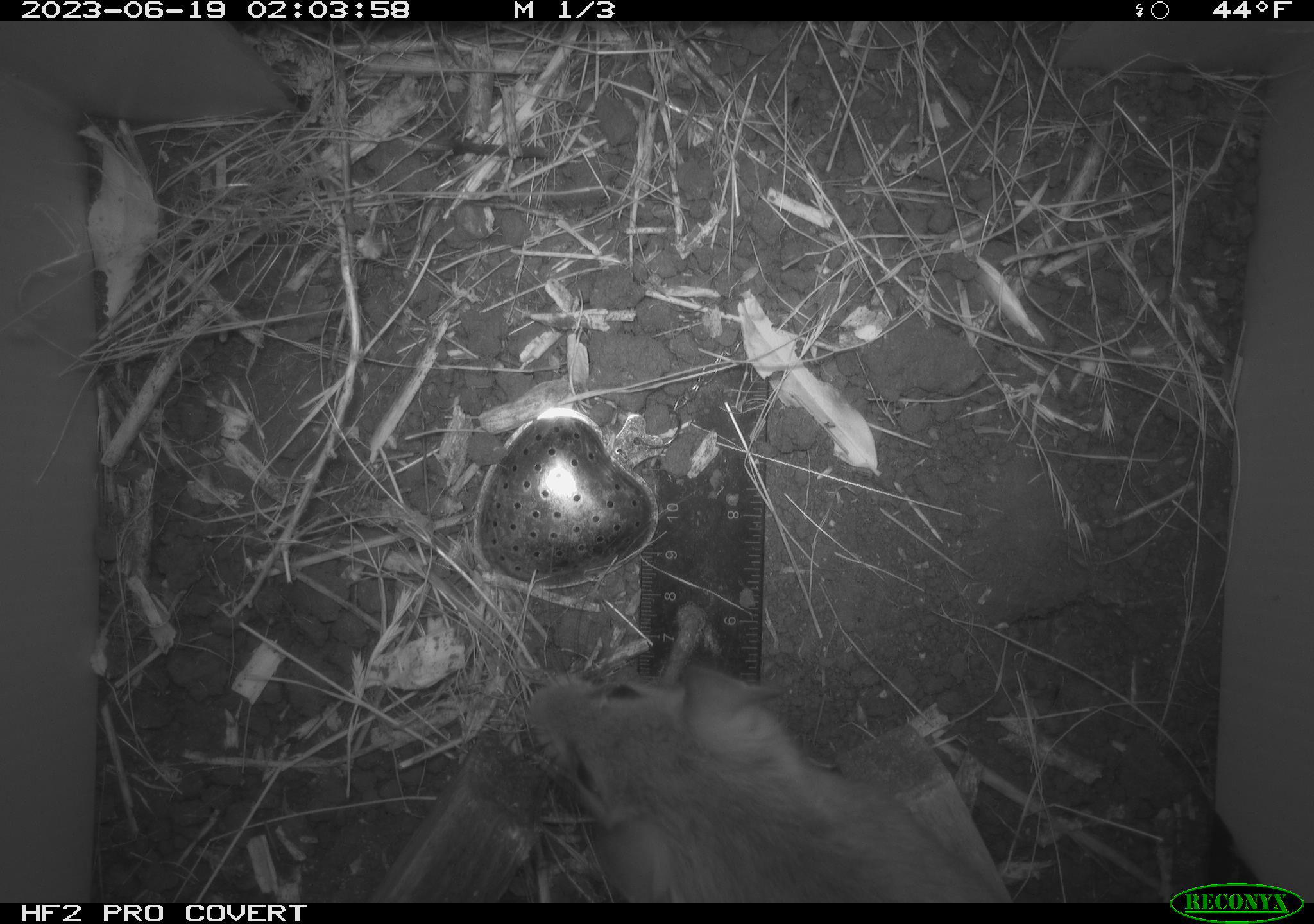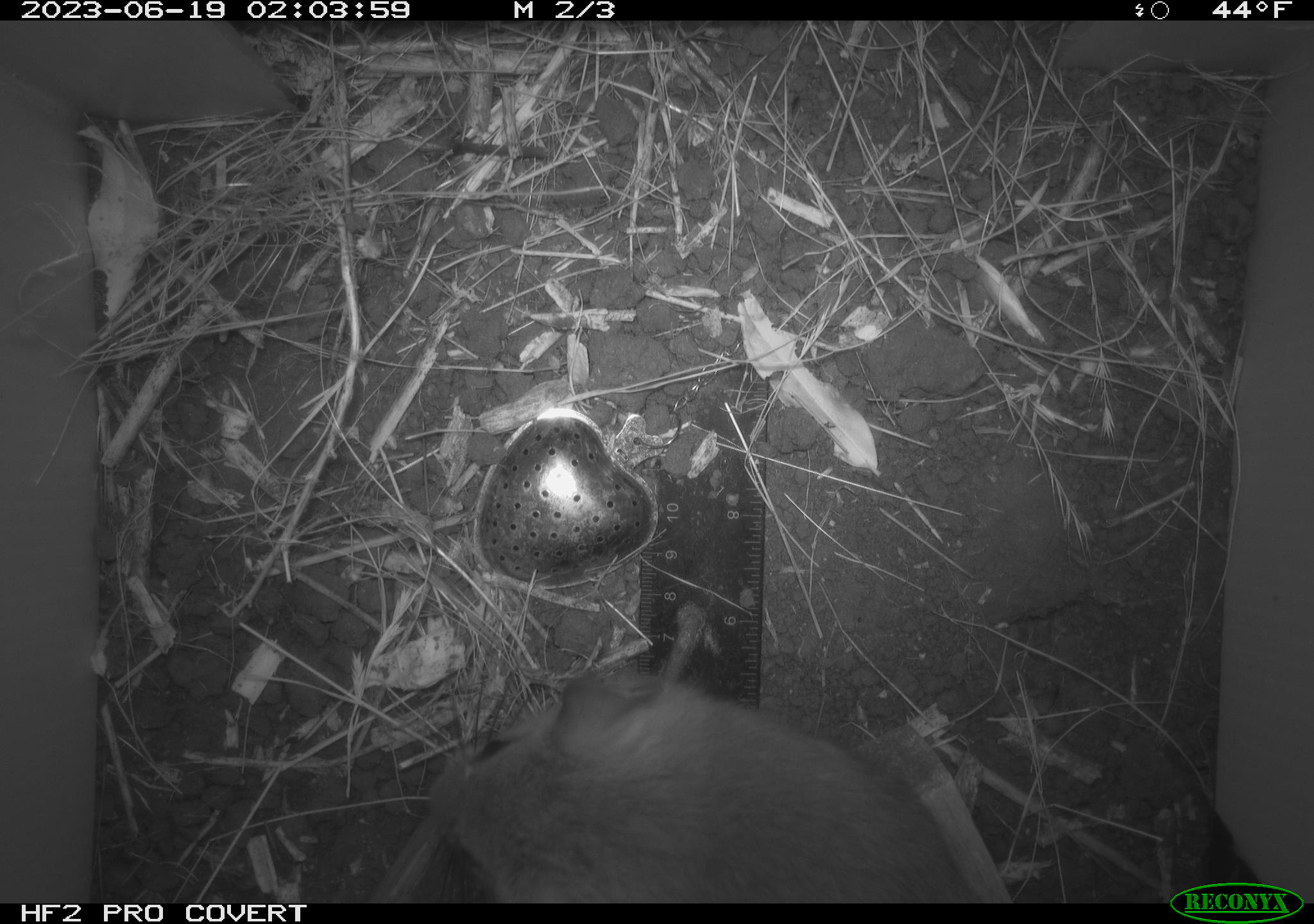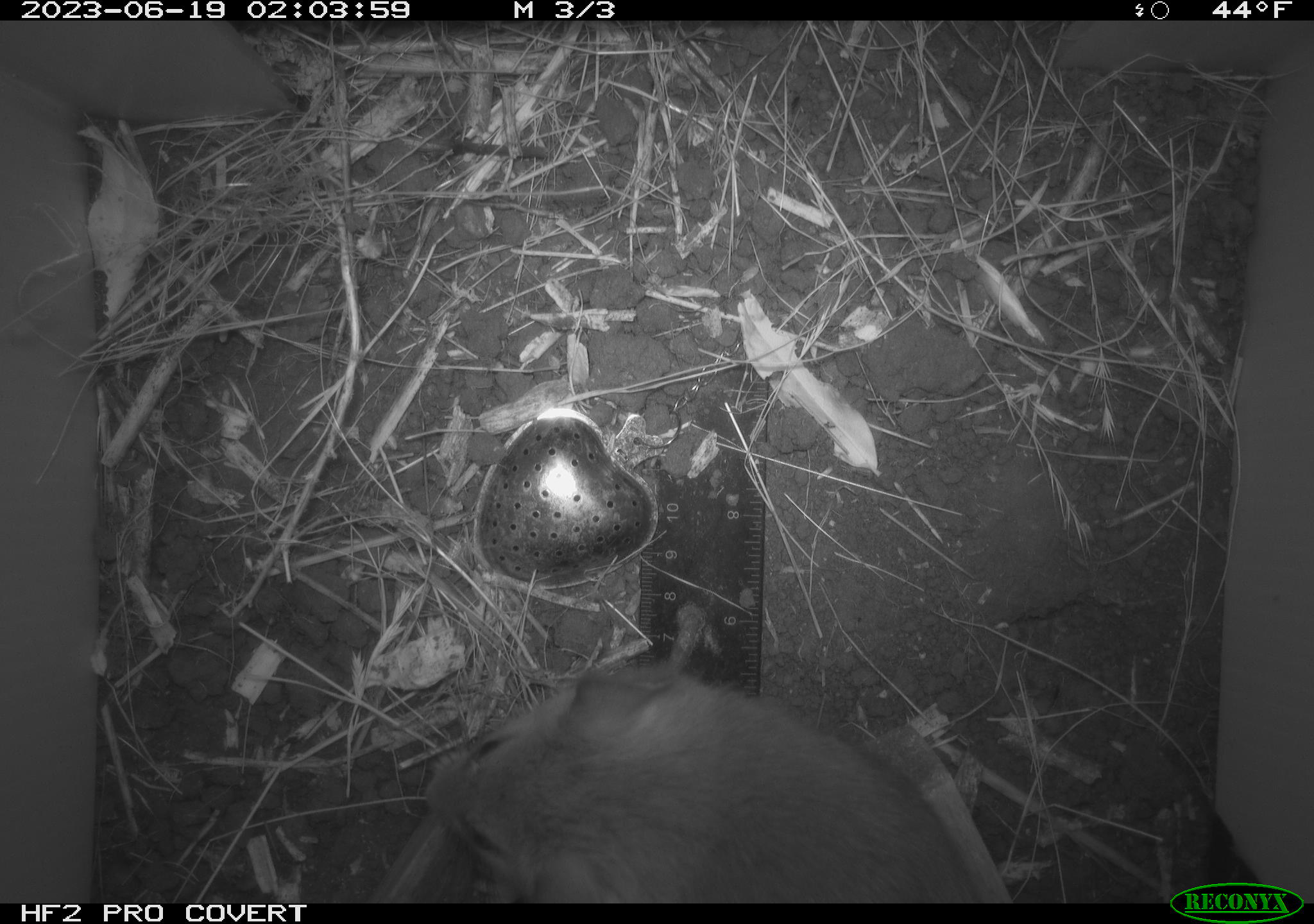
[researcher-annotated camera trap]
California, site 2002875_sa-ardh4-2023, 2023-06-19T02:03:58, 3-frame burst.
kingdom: Animalia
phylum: Chordata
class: Mammalia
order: Rodentia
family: Cricetidae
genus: Neotoma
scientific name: Neotoma fuscipes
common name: dusky-footed woodrat